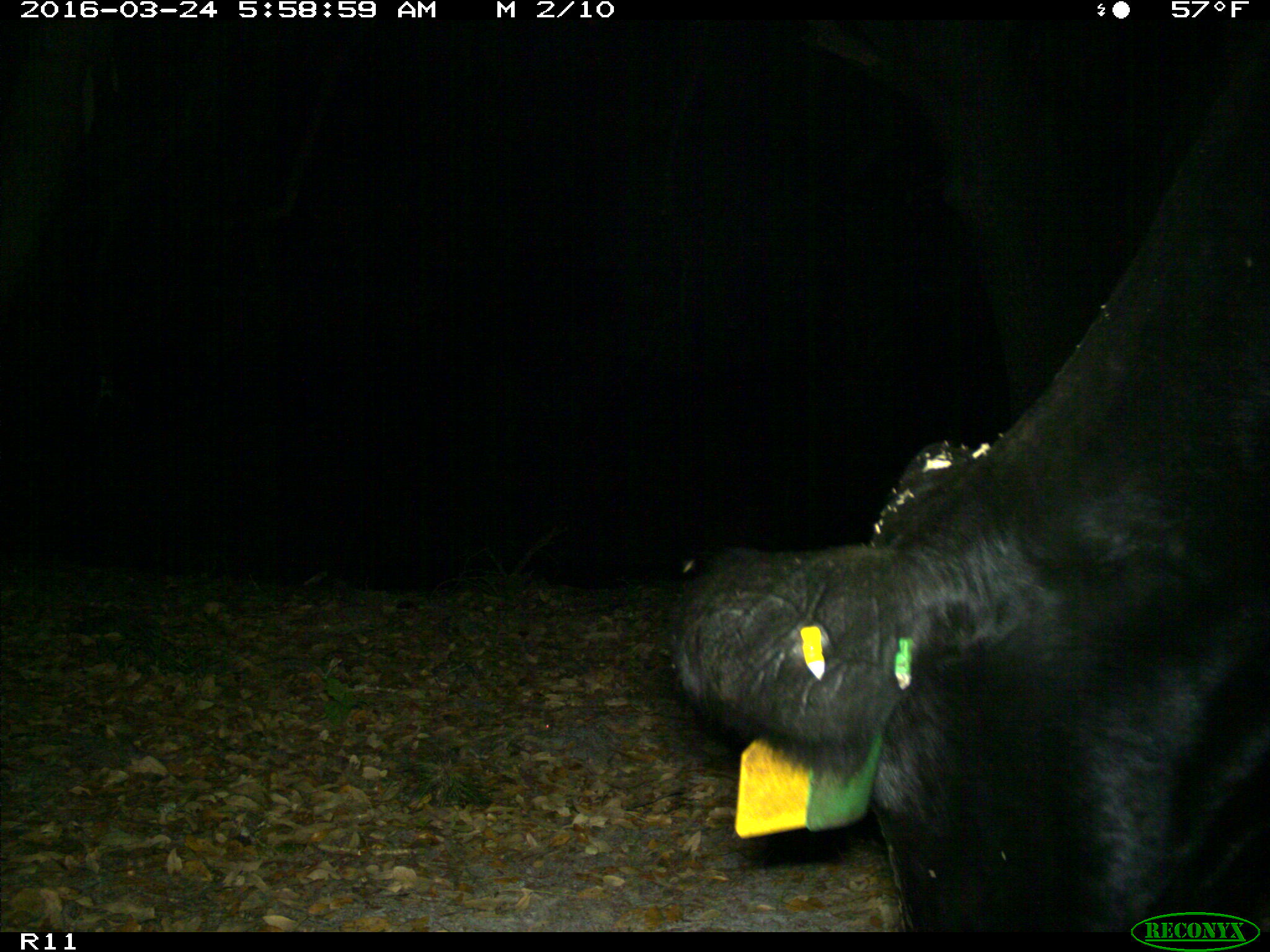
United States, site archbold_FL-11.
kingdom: Animalia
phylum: Chordata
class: Mammalia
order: Artiodactyla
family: Bovidae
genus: Bos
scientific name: Bos taurus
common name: domestic cow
Bos taurus (domestic cow).